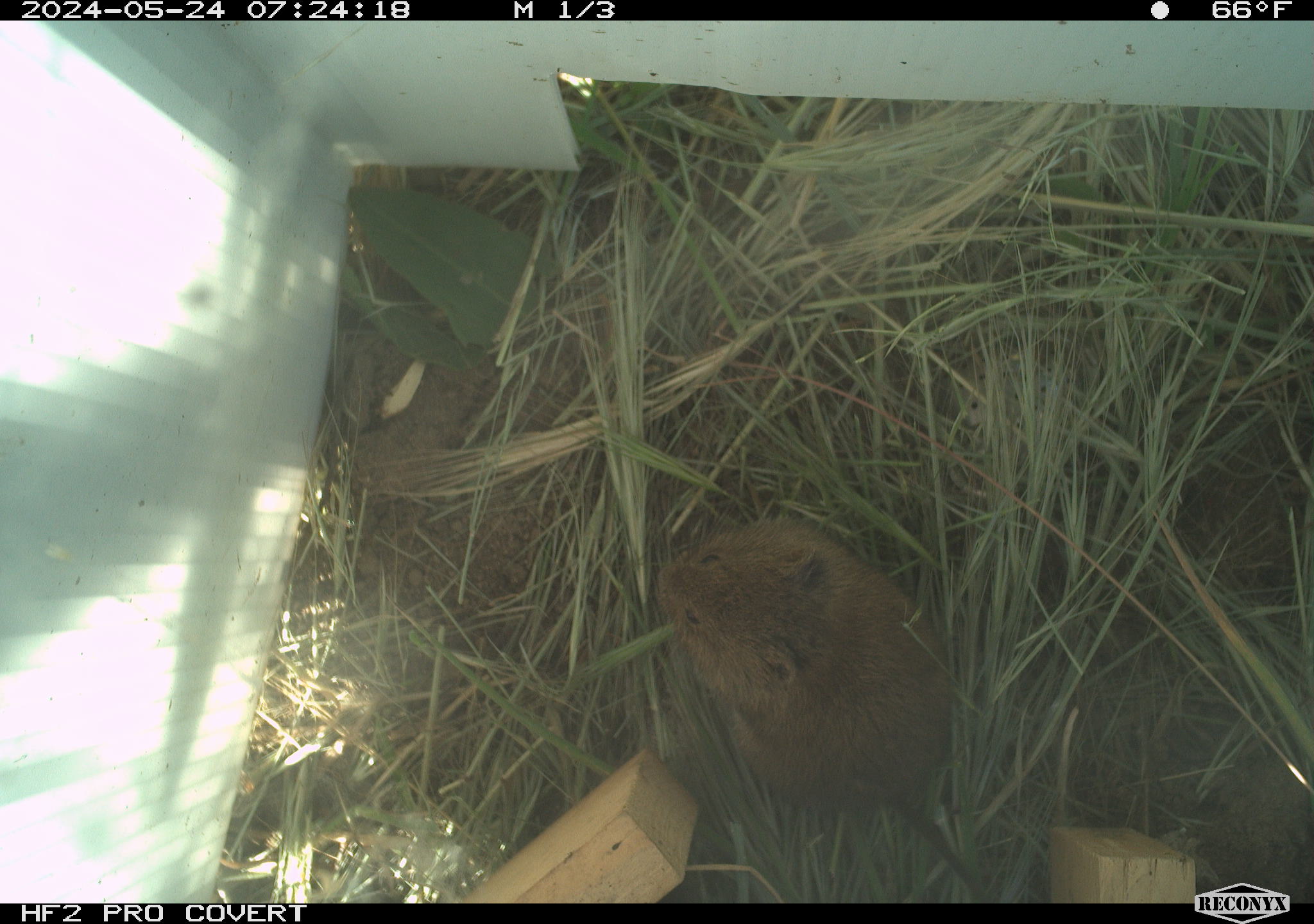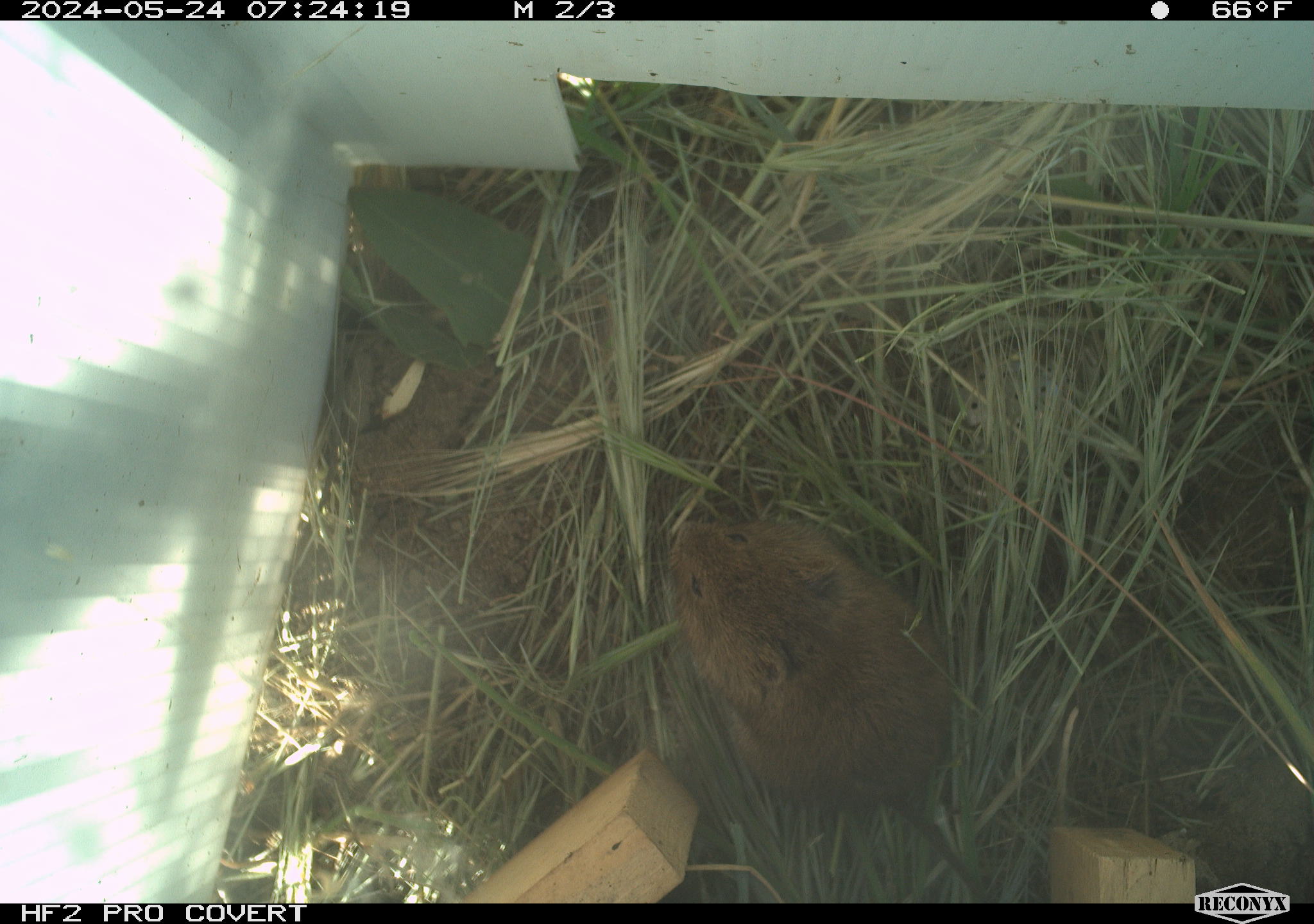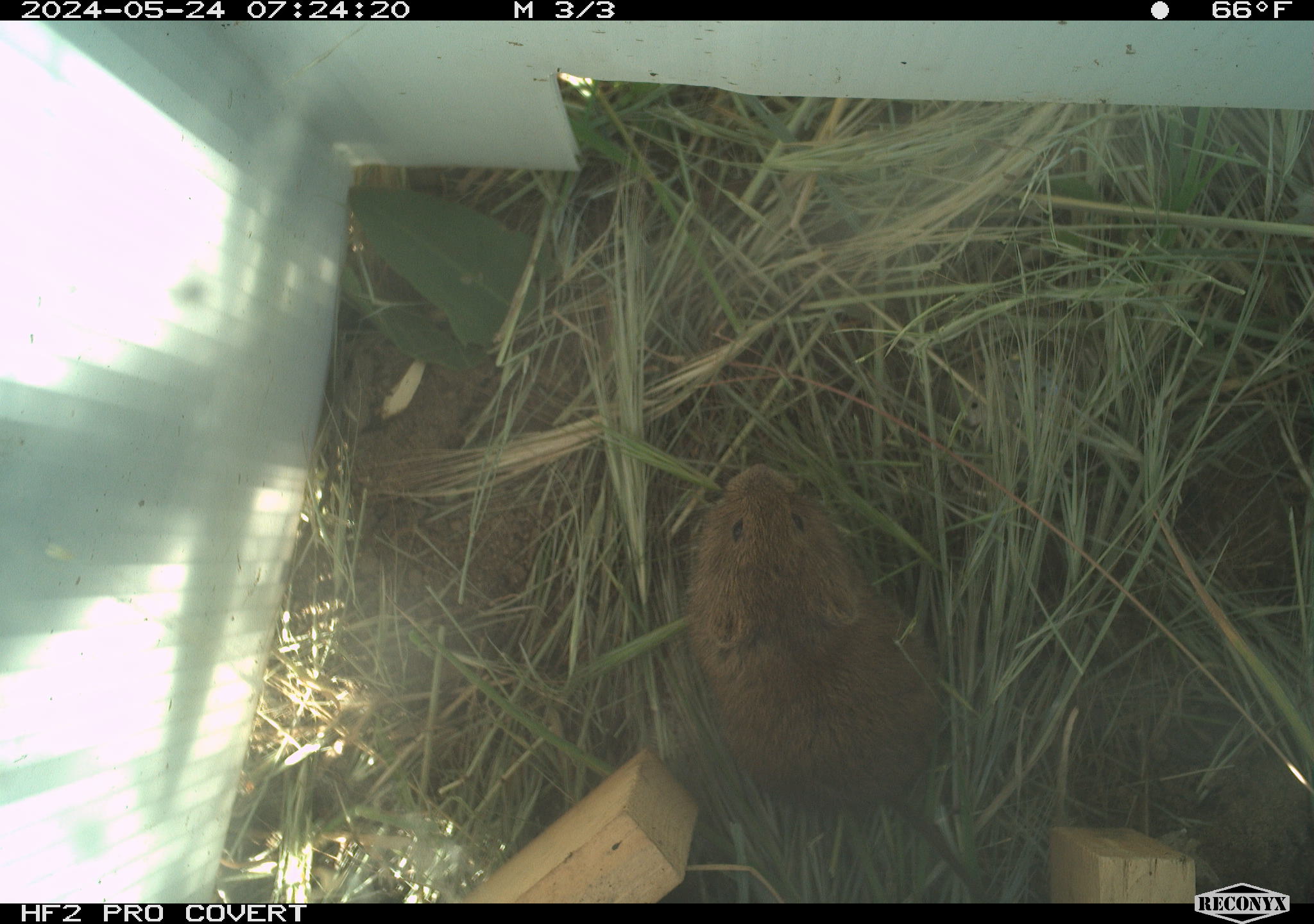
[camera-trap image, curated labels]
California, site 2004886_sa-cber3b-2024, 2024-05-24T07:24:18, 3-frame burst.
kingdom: Animalia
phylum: Chordata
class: Mammalia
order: Rodentia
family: Cricetidae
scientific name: Arvicolinae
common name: voles, lemmings, and muskrats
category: arvicolinae subfamily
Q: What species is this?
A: Arvicolinae subfamily (voles, lemmings, and muskrats) (Arvicolinae).